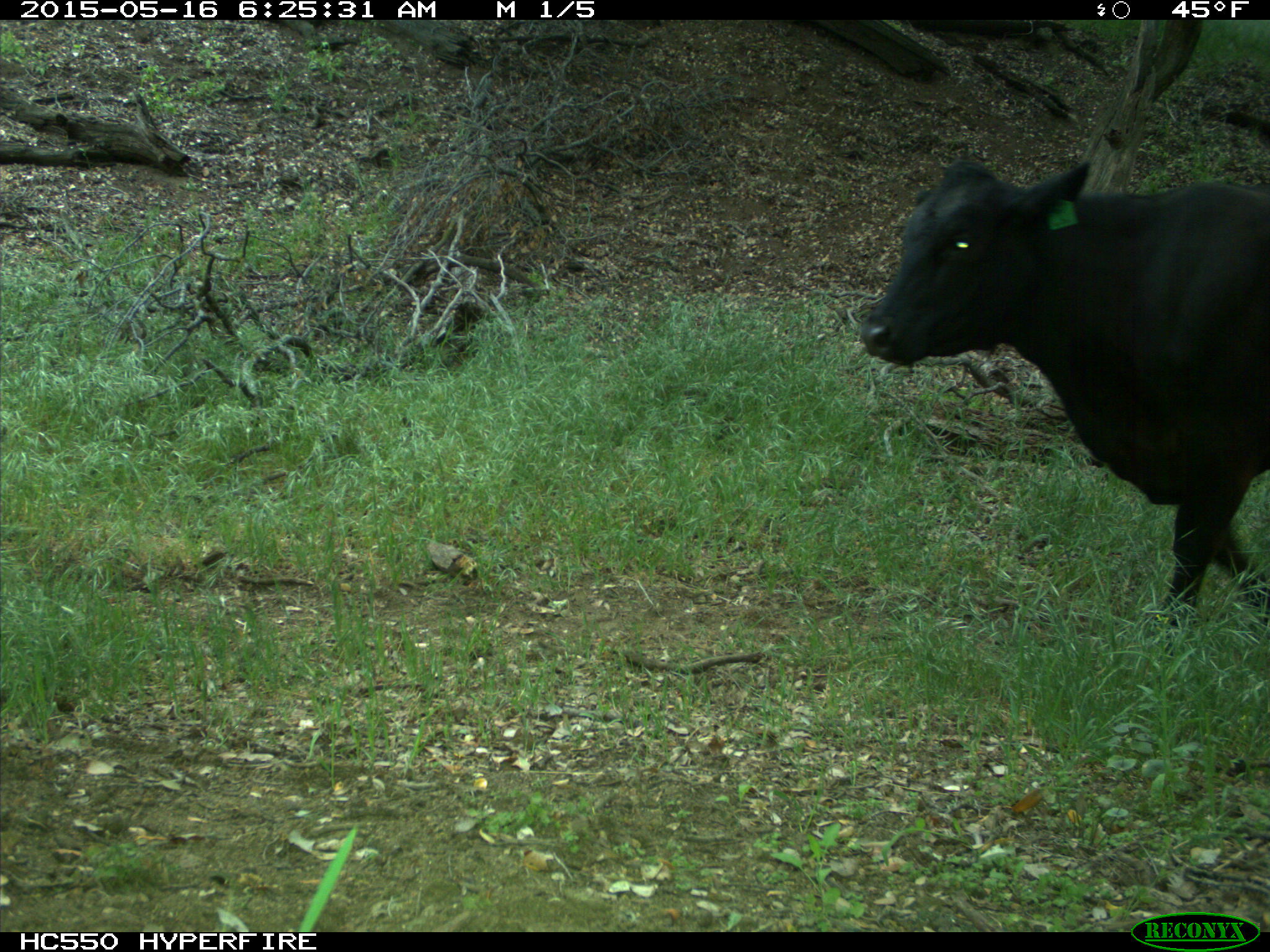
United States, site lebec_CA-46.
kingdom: Animalia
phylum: Chordata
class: Mammalia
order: Artiodactyla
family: Bovidae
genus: Bos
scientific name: Bos taurus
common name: domestic cow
Bos taurus (domestic cow).